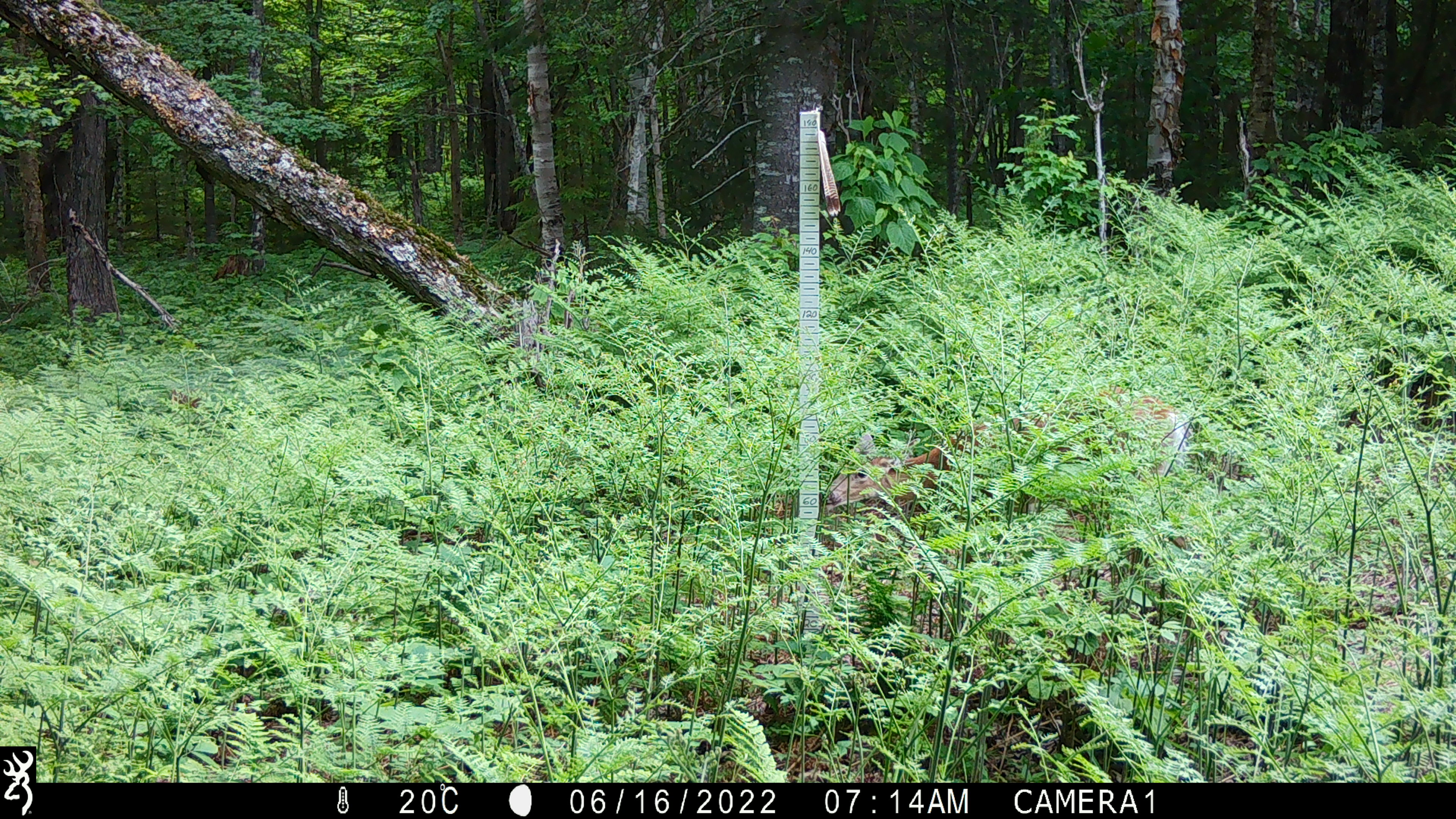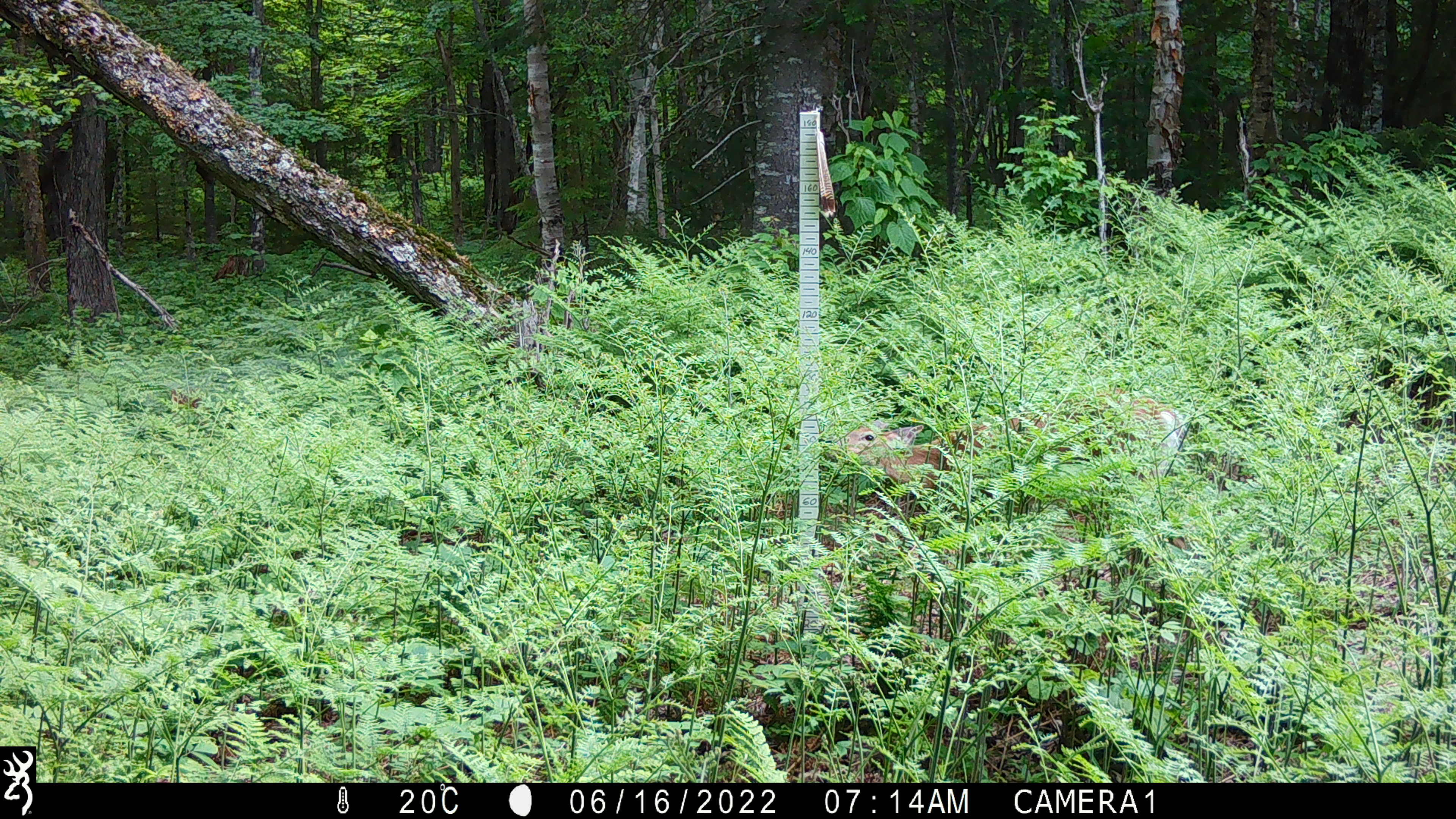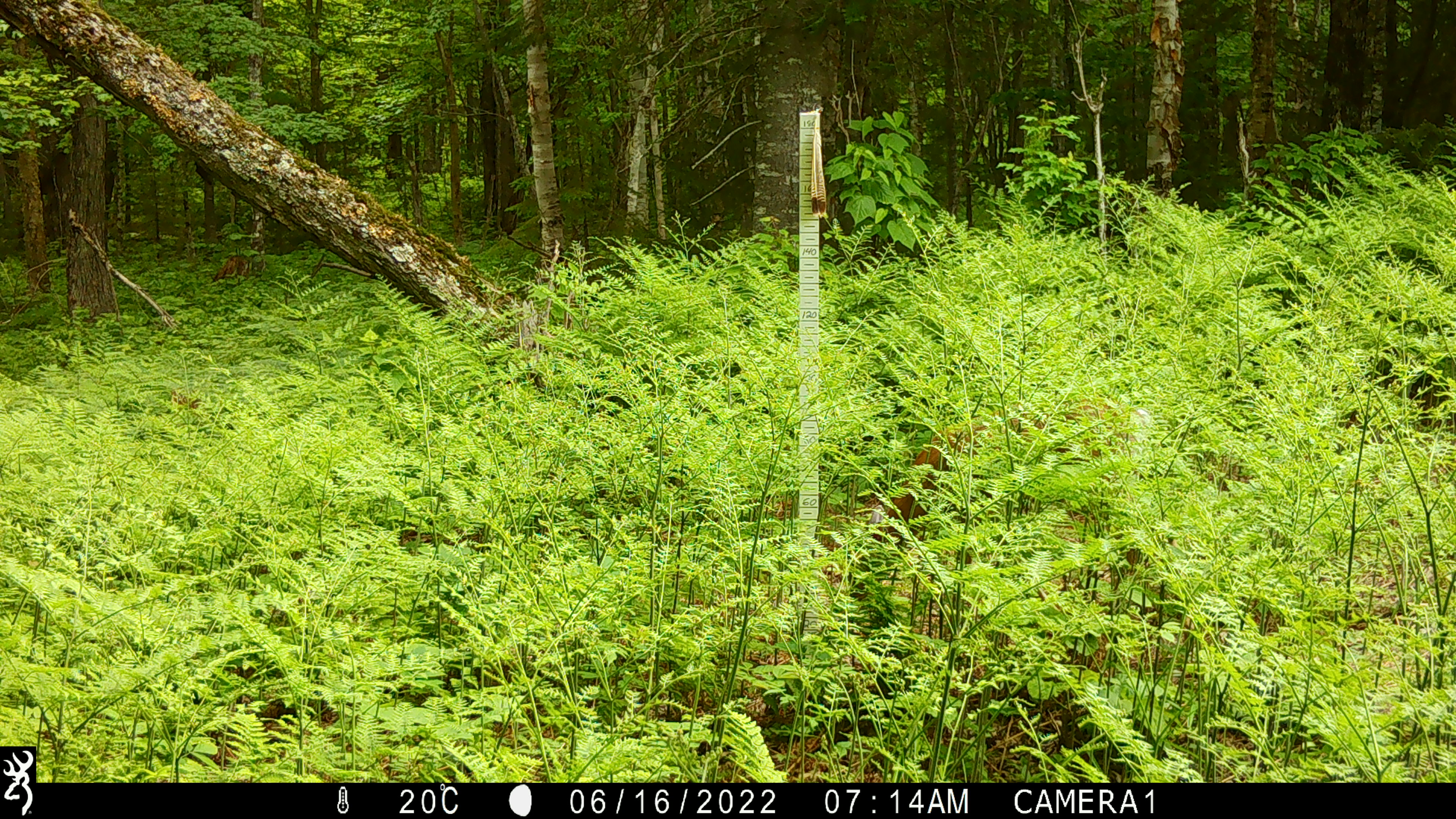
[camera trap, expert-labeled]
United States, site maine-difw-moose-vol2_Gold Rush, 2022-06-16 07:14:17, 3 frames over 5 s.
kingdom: Animalia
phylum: Chordata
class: Mammalia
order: Artiodactyla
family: Cervidae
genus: Odocoileus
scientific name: Odocoileus virginianus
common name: white-tailed deer